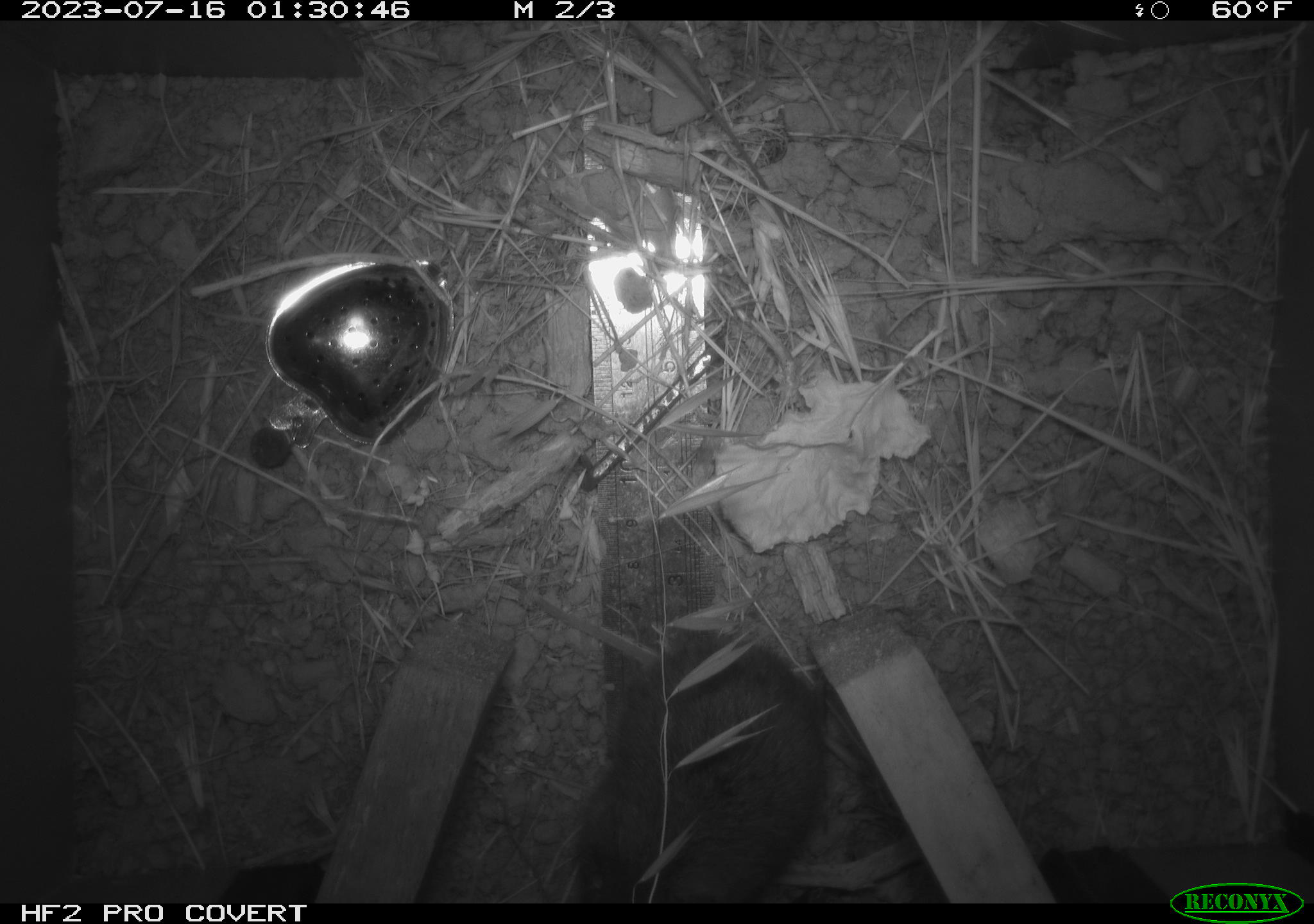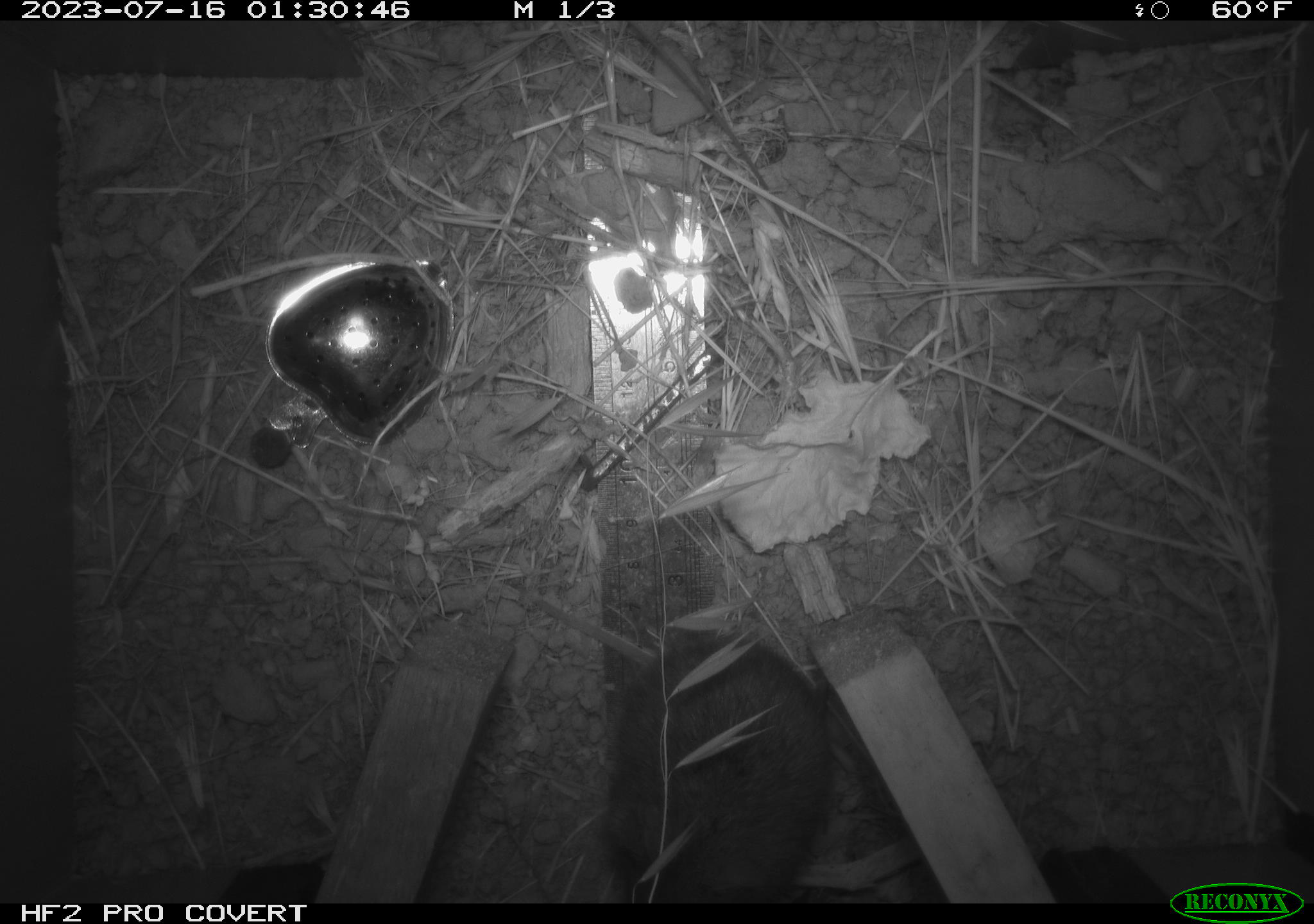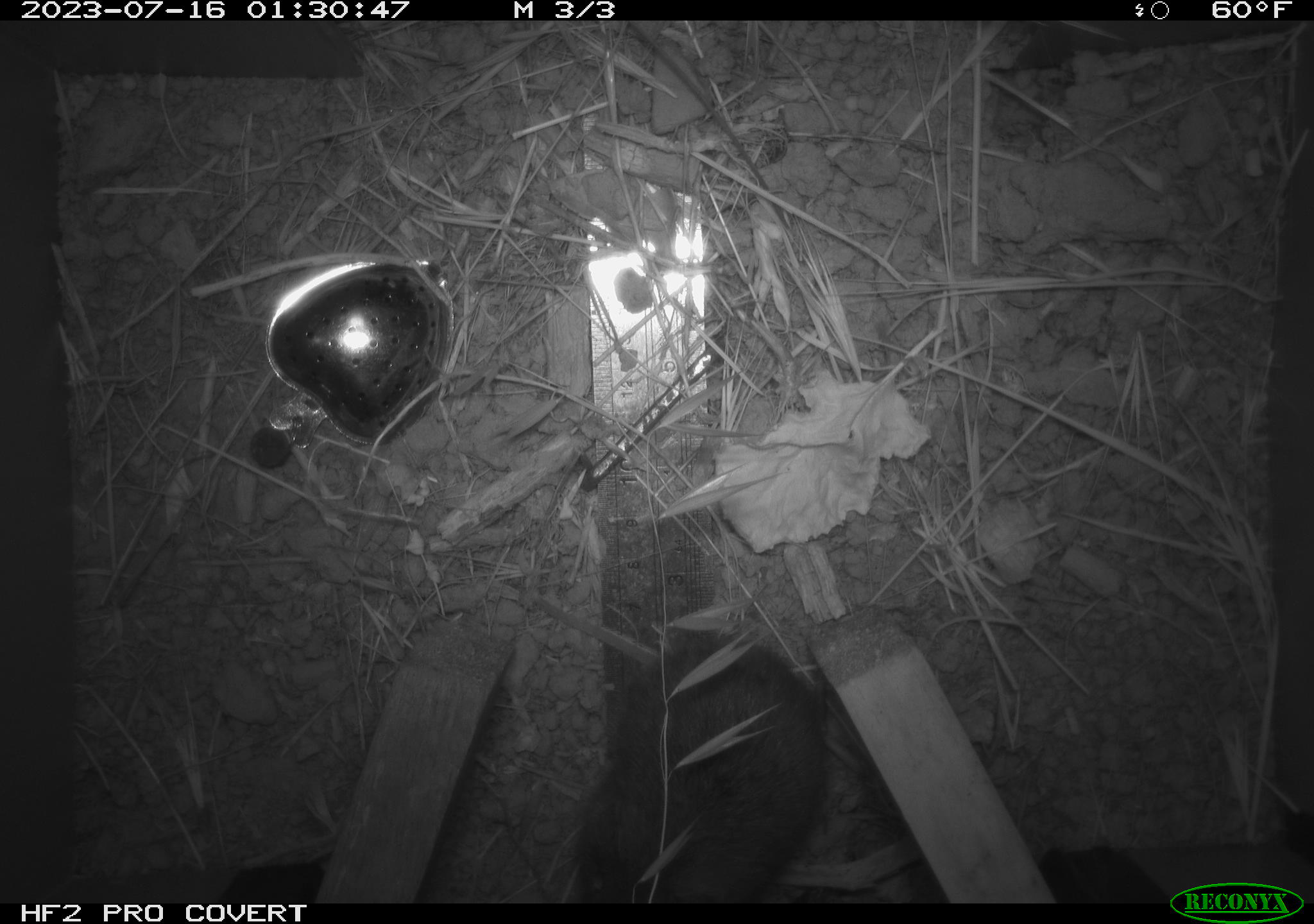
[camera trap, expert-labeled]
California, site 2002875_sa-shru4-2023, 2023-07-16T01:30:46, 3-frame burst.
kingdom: Animalia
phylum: Chordata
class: Mammalia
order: Rodentia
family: Cricetidae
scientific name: Arvicolinae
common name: voles, lemmings, and muskrats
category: arvicolinae subfamily